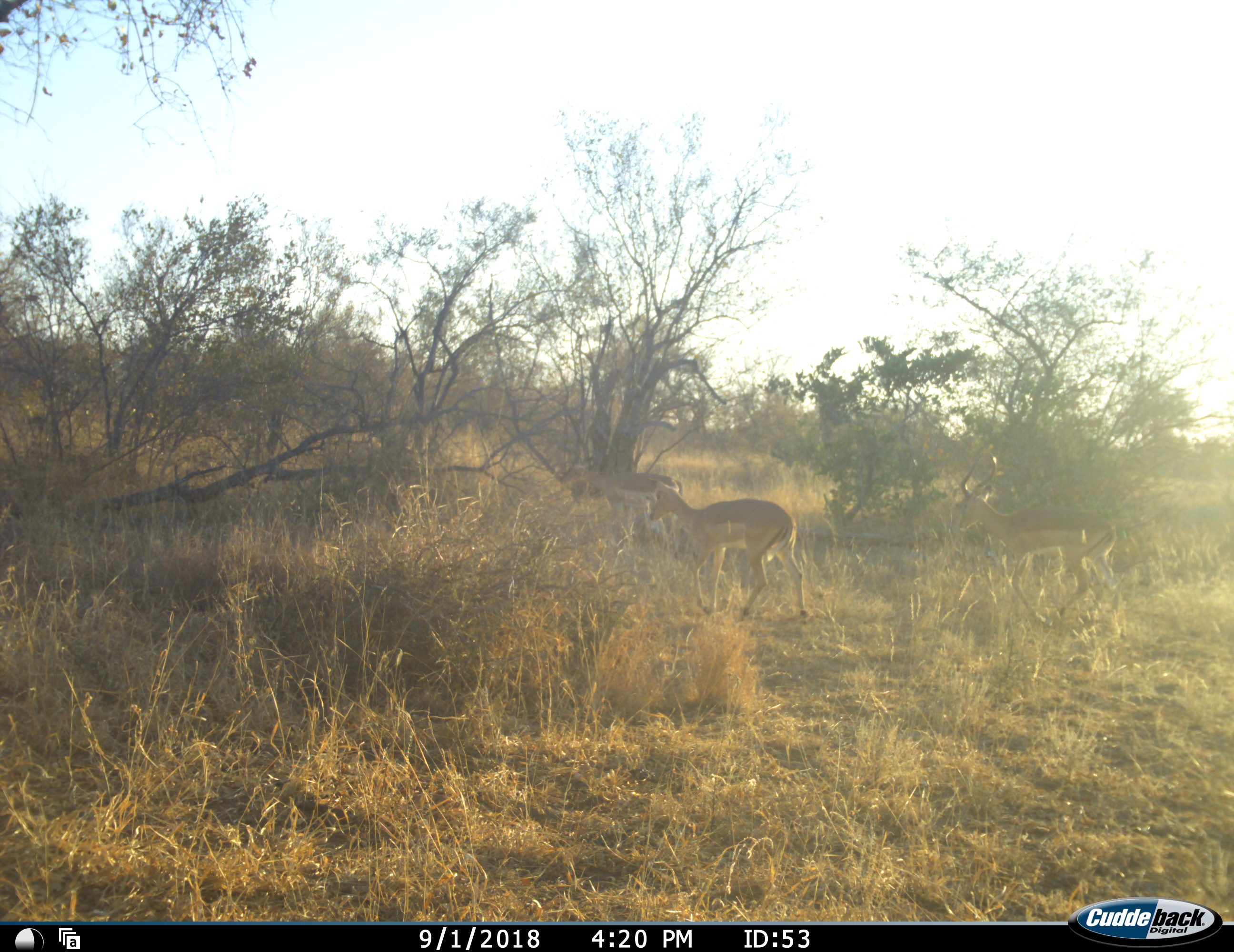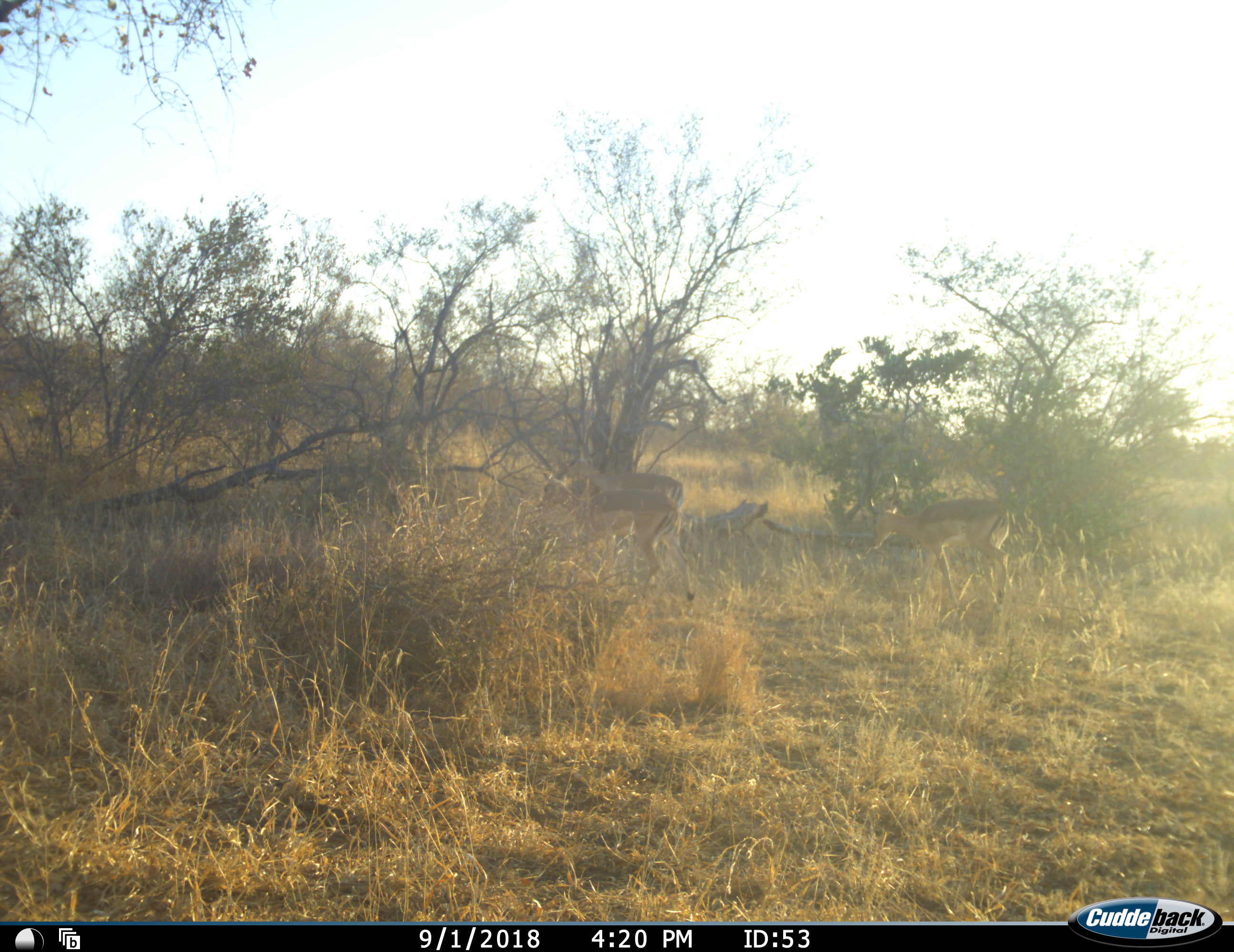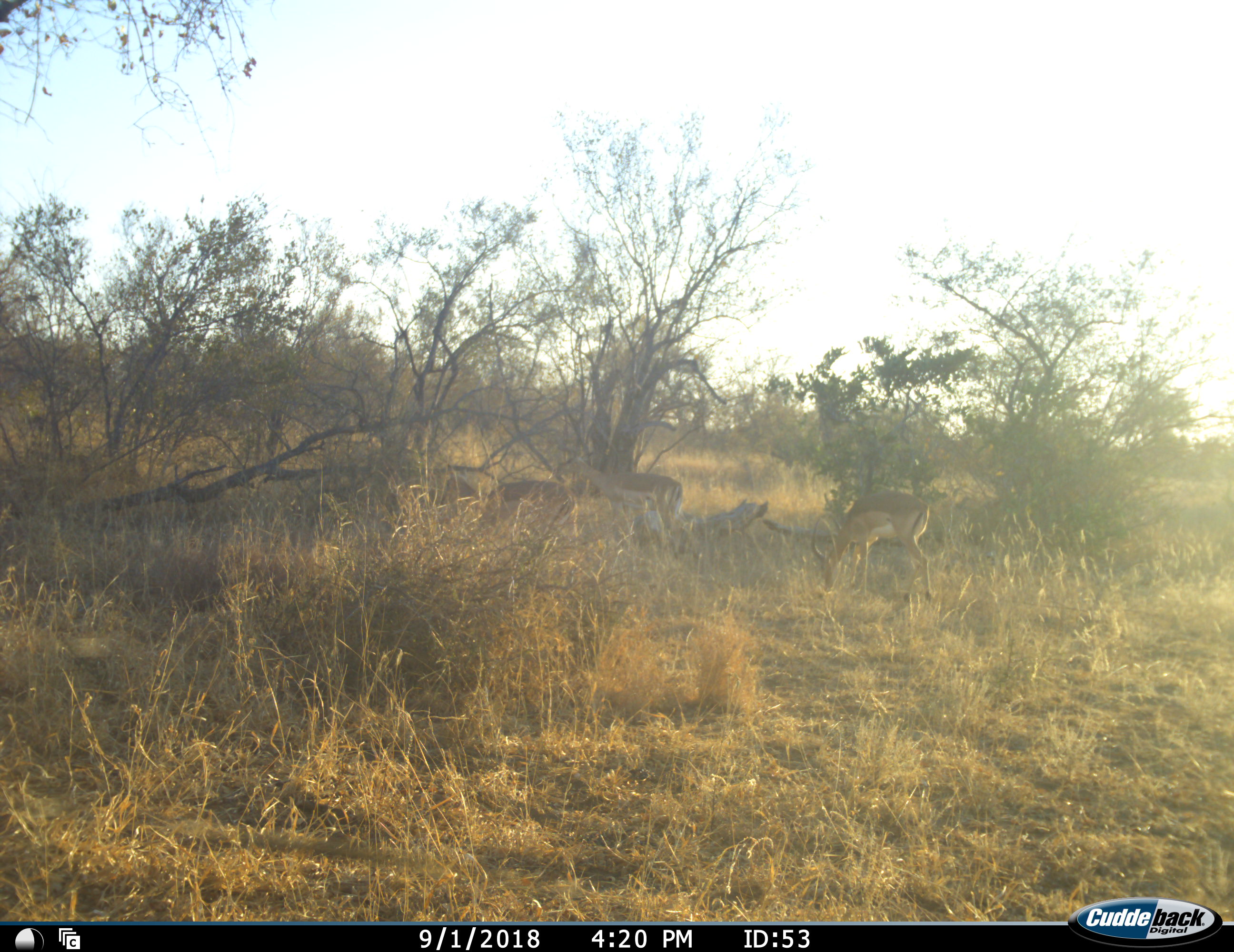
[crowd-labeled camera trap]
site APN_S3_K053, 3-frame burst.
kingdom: Animalia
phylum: Chordata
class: Mammalia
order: Artiodactyla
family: Bovidae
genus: Aepyceros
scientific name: Aepyceros melampus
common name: impala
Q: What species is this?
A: Impala (Aepyceros melampus).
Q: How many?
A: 3.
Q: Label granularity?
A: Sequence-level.